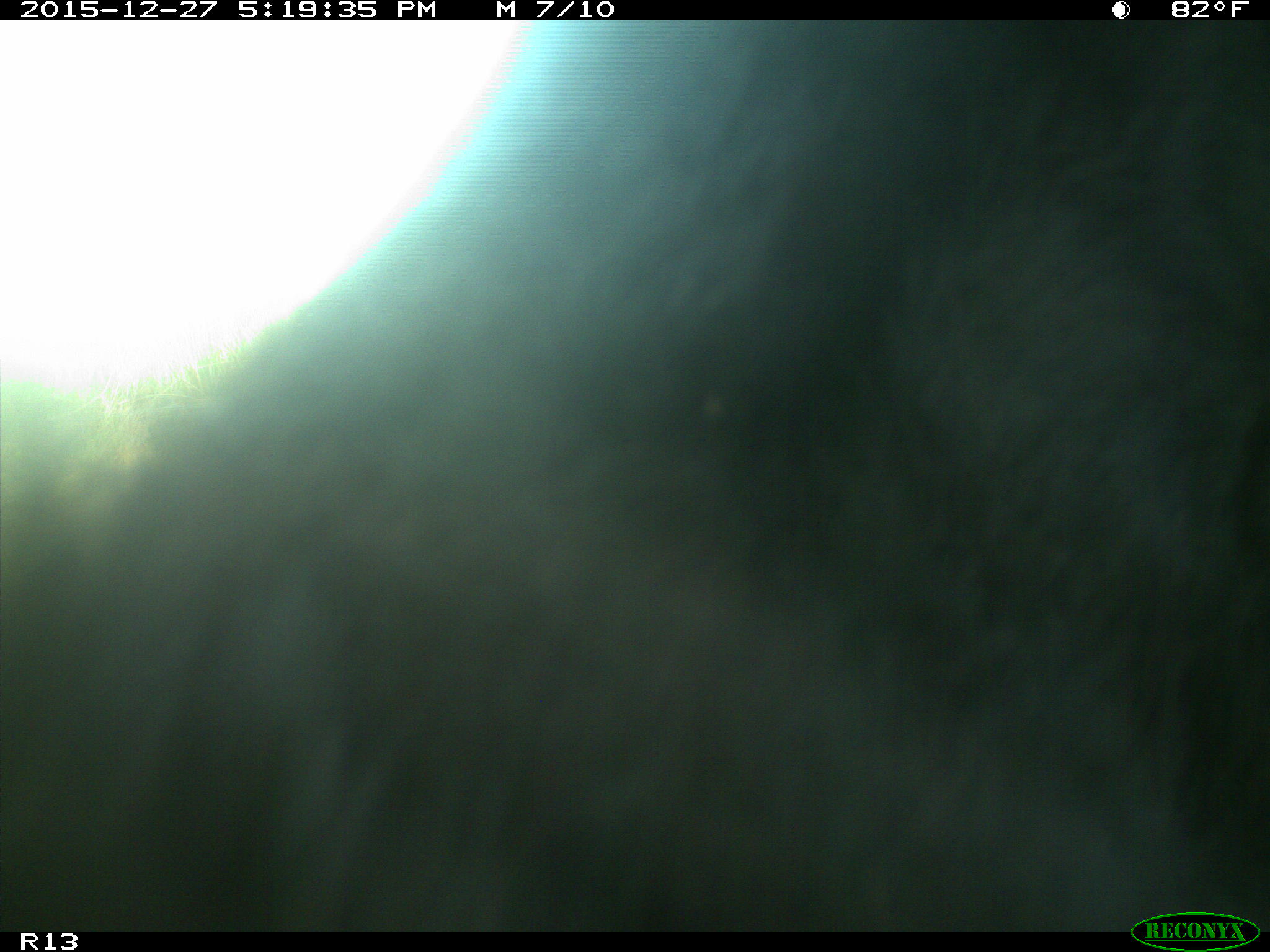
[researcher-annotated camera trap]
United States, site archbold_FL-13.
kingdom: Animalia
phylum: Chordata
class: Mammalia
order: Artiodactyla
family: Bovidae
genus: Bos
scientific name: Bos taurus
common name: domestic cow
Bos taurus (domestic cow).